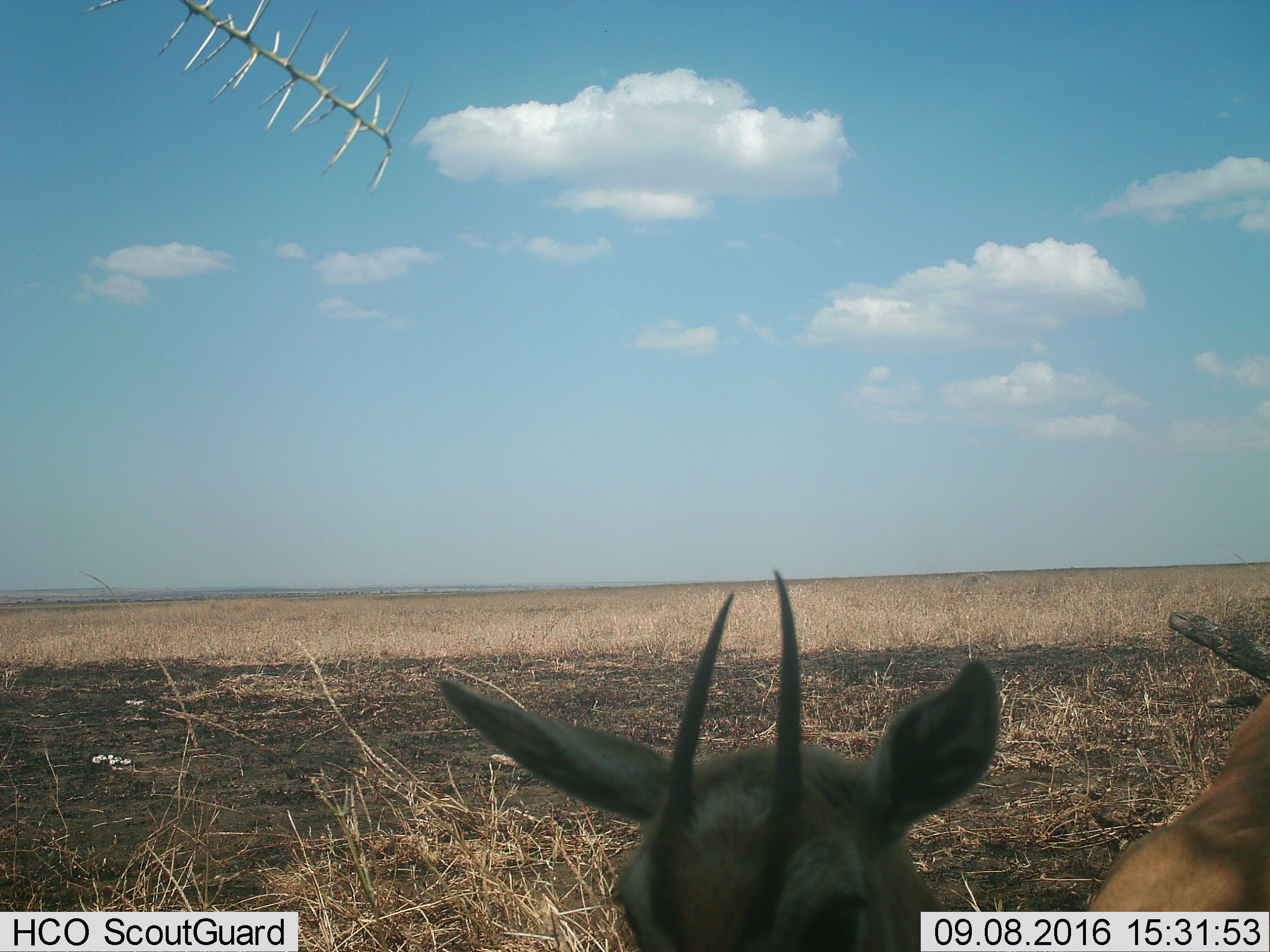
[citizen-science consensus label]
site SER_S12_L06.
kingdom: Animalia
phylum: Chordata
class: Mammalia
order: Artiodactyla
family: Bovidae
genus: Eudorcas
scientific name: Eudorcas thomsonii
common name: thomson's gazelle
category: gazellethomsons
Gazellethomsons (thomson's gazelle) (Eudorcas thomsonii), count 1. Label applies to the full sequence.